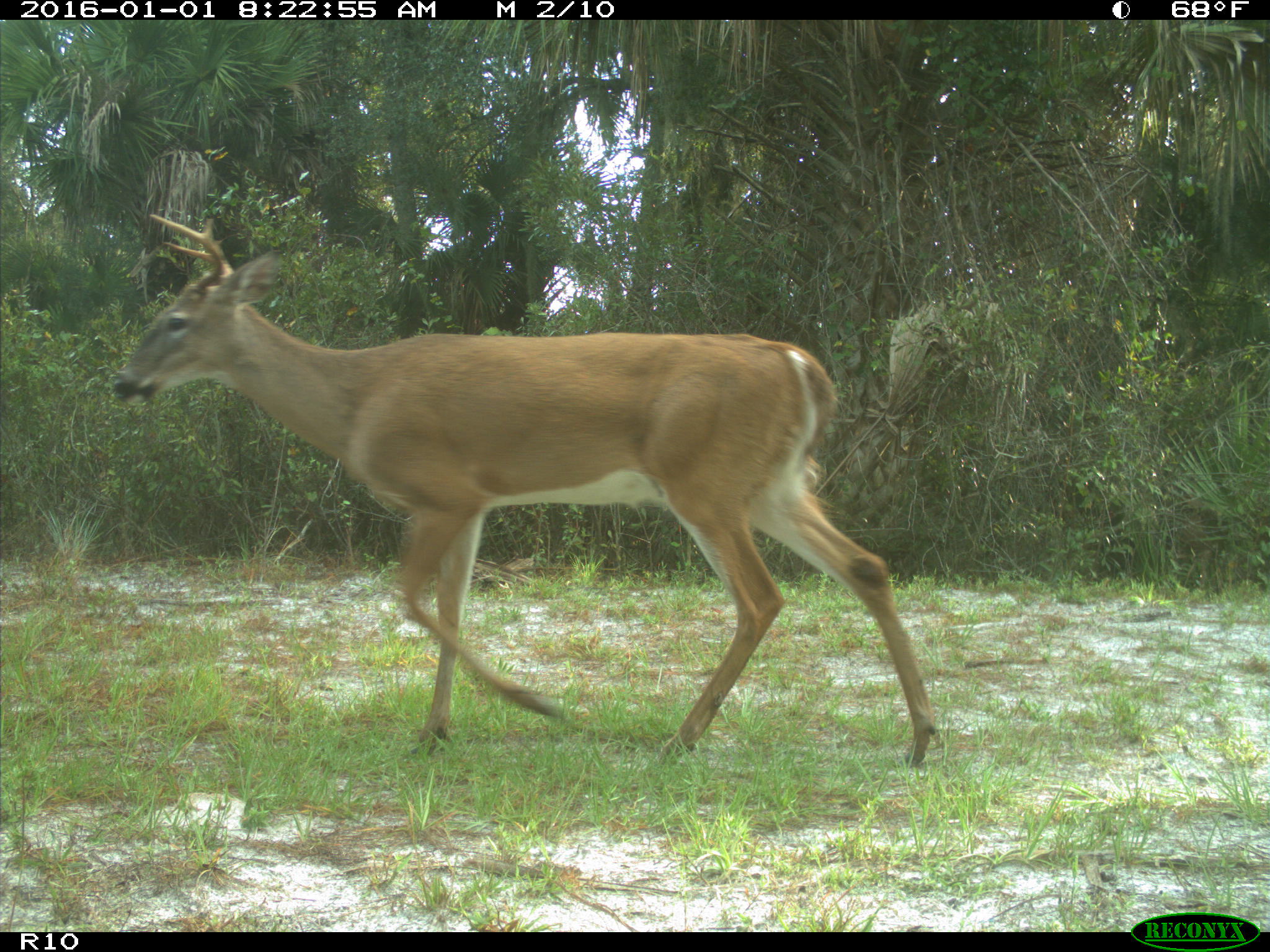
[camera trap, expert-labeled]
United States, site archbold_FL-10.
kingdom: Animalia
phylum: Chordata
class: Mammalia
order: Artiodactyla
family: Cervidae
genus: Odocoileus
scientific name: Odocoileus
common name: deer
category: unidentified deer